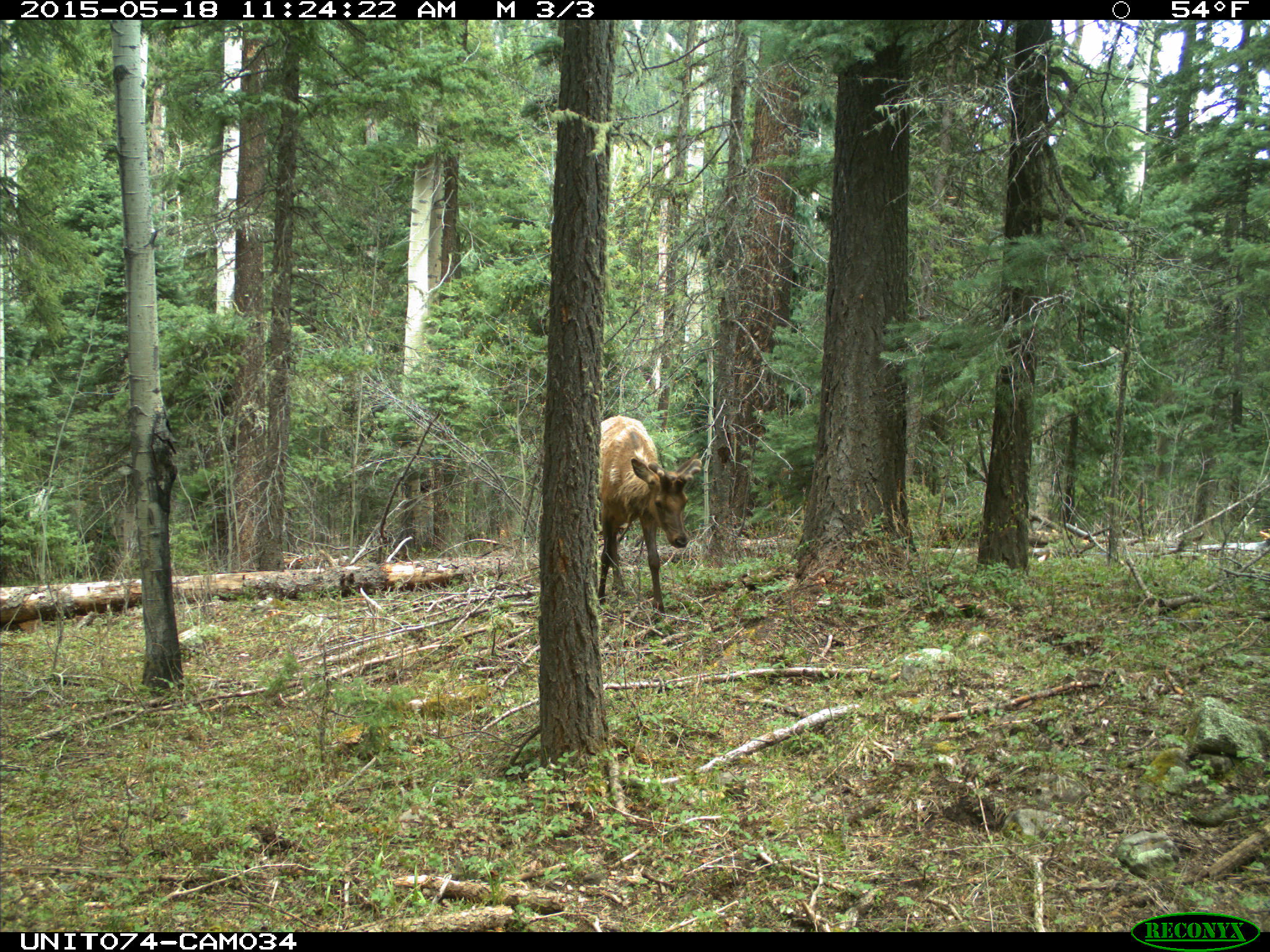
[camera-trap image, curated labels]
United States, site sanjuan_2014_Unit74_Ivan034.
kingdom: Animalia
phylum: Chordata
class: Mammalia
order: Artiodactyla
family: Cervidae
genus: Cervus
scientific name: Cervus elaphus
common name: red deer